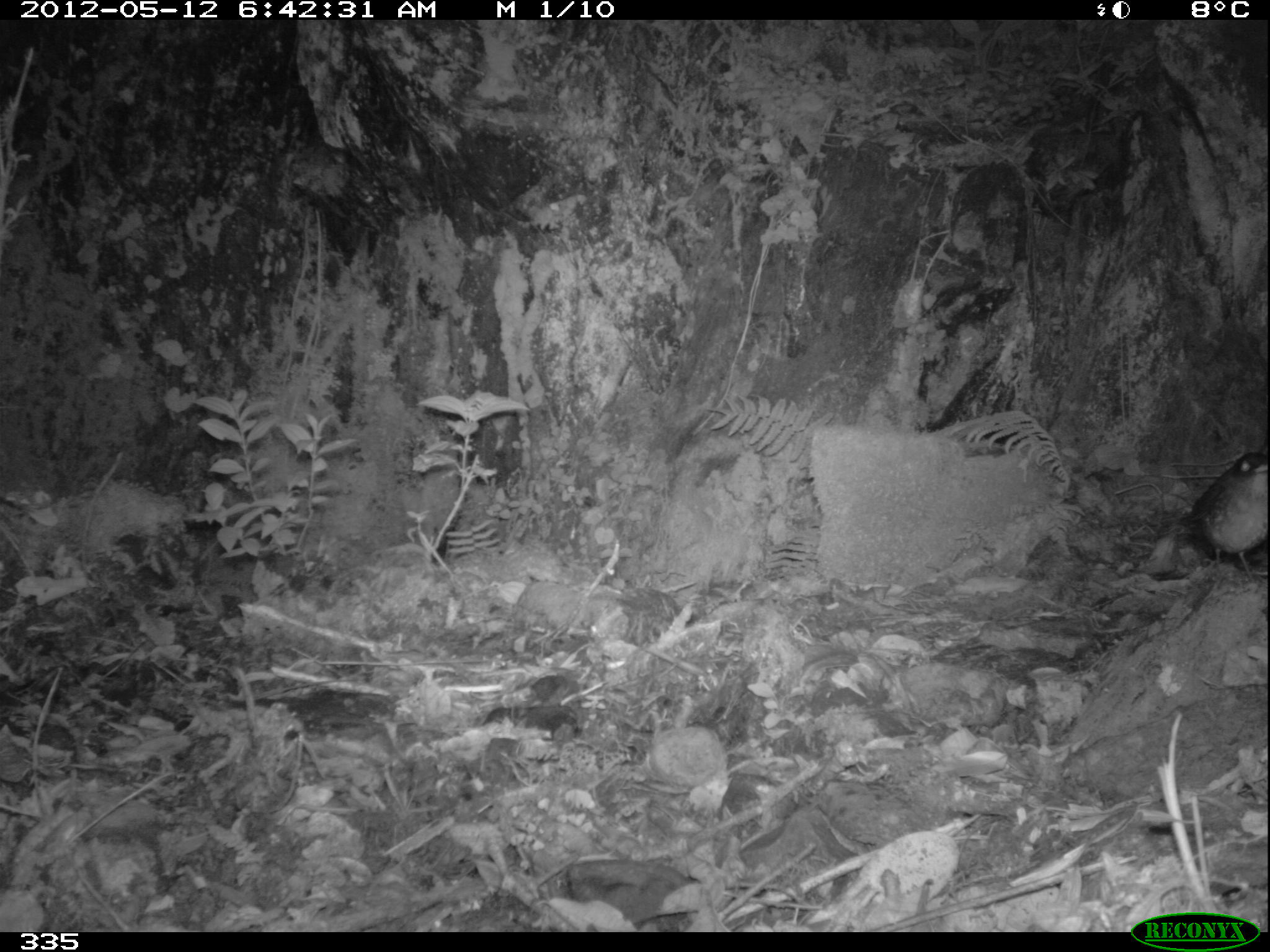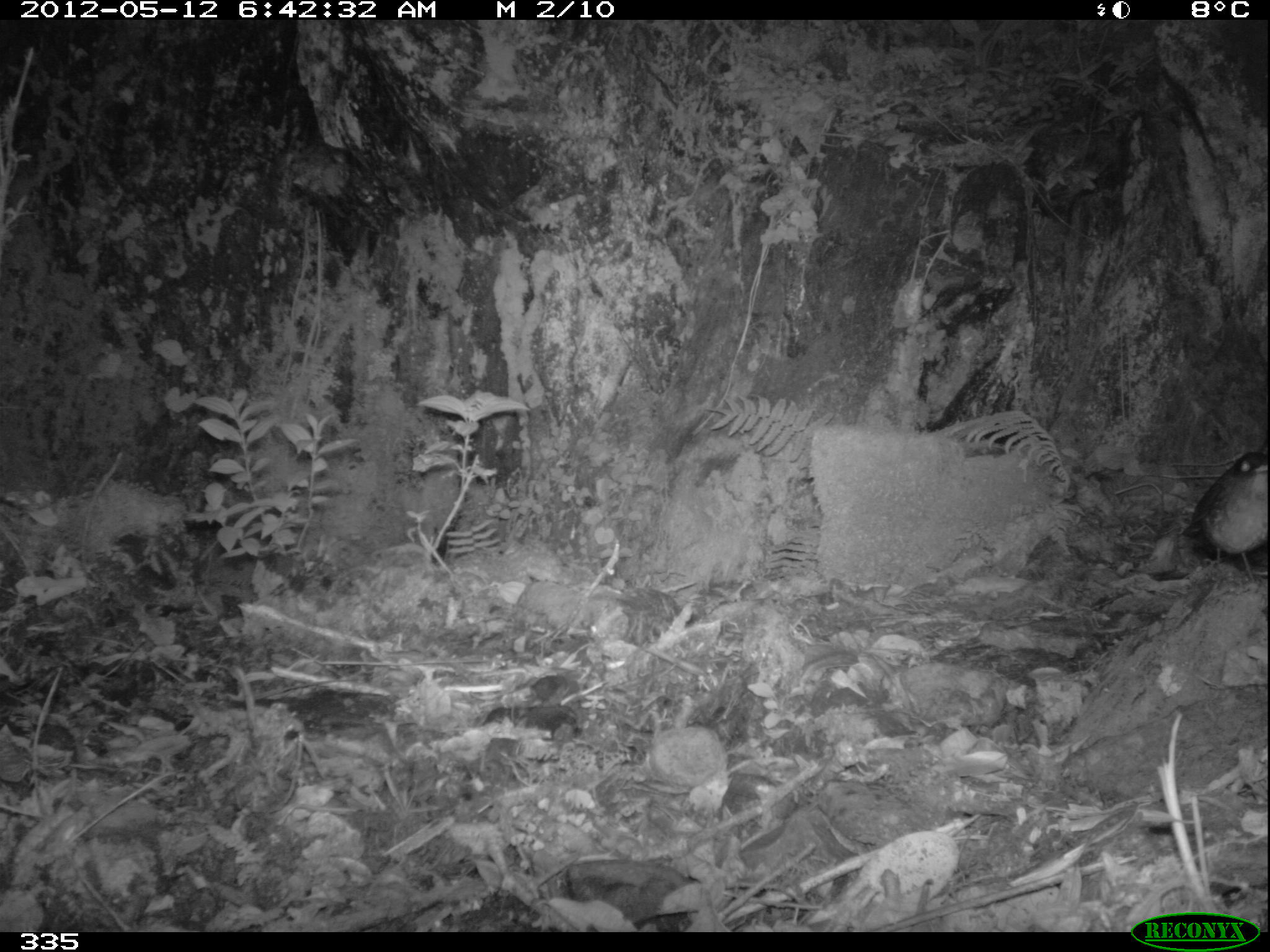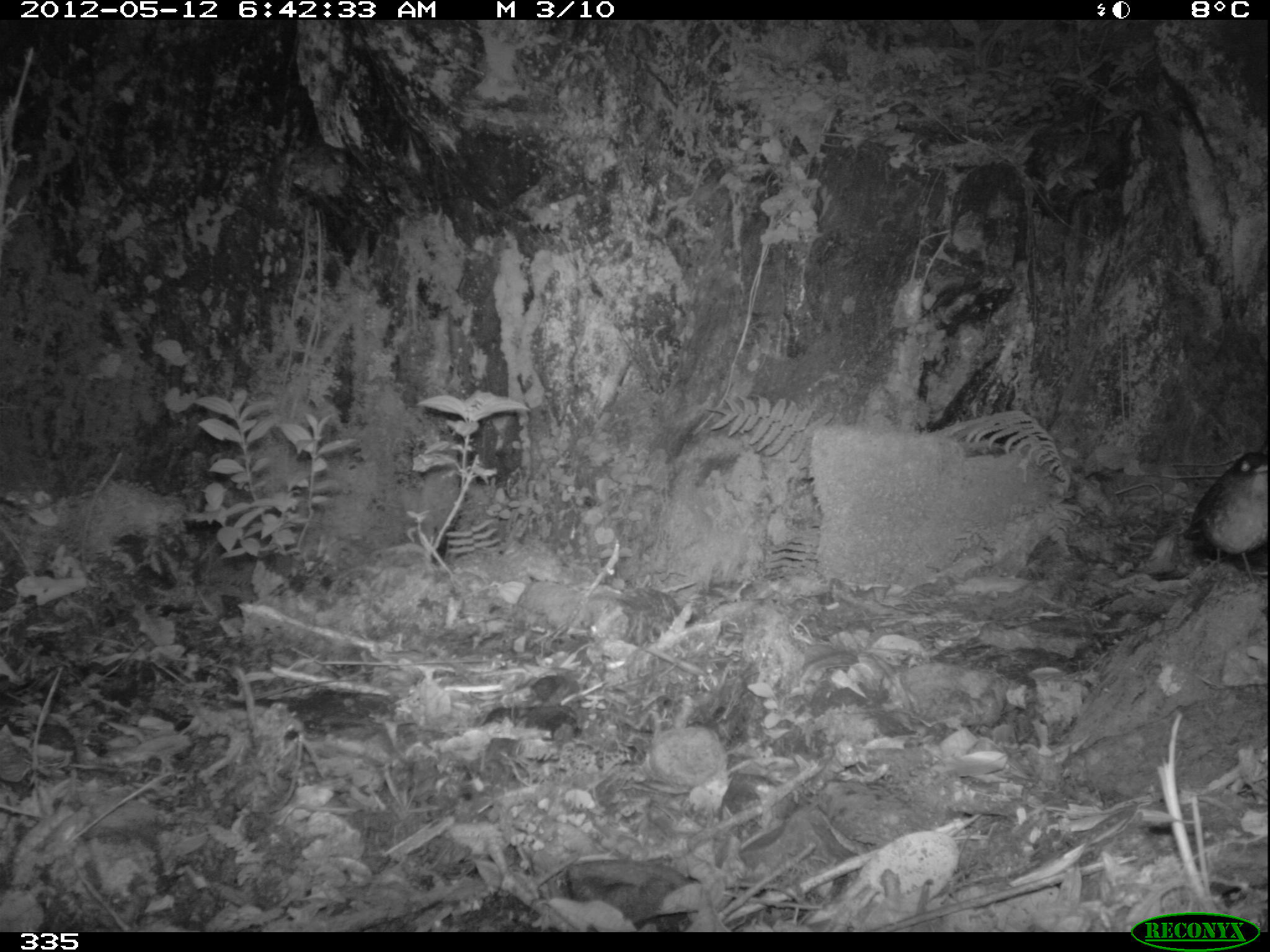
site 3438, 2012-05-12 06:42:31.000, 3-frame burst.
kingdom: Animalia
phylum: Chordata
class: Aves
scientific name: Aves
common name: bird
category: unknown bird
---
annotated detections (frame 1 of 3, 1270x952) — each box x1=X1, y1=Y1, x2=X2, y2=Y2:
unknown bird: x1=1190, y1=452, x2=1269, y2=582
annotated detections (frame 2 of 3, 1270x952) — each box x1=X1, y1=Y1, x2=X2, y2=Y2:
unknown bird: x1=1181, y1=449, x2=1269, y2=586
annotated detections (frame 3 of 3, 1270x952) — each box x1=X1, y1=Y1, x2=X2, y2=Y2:
unknown bird: x1=1184, y1=452, x2=1268, y2=581